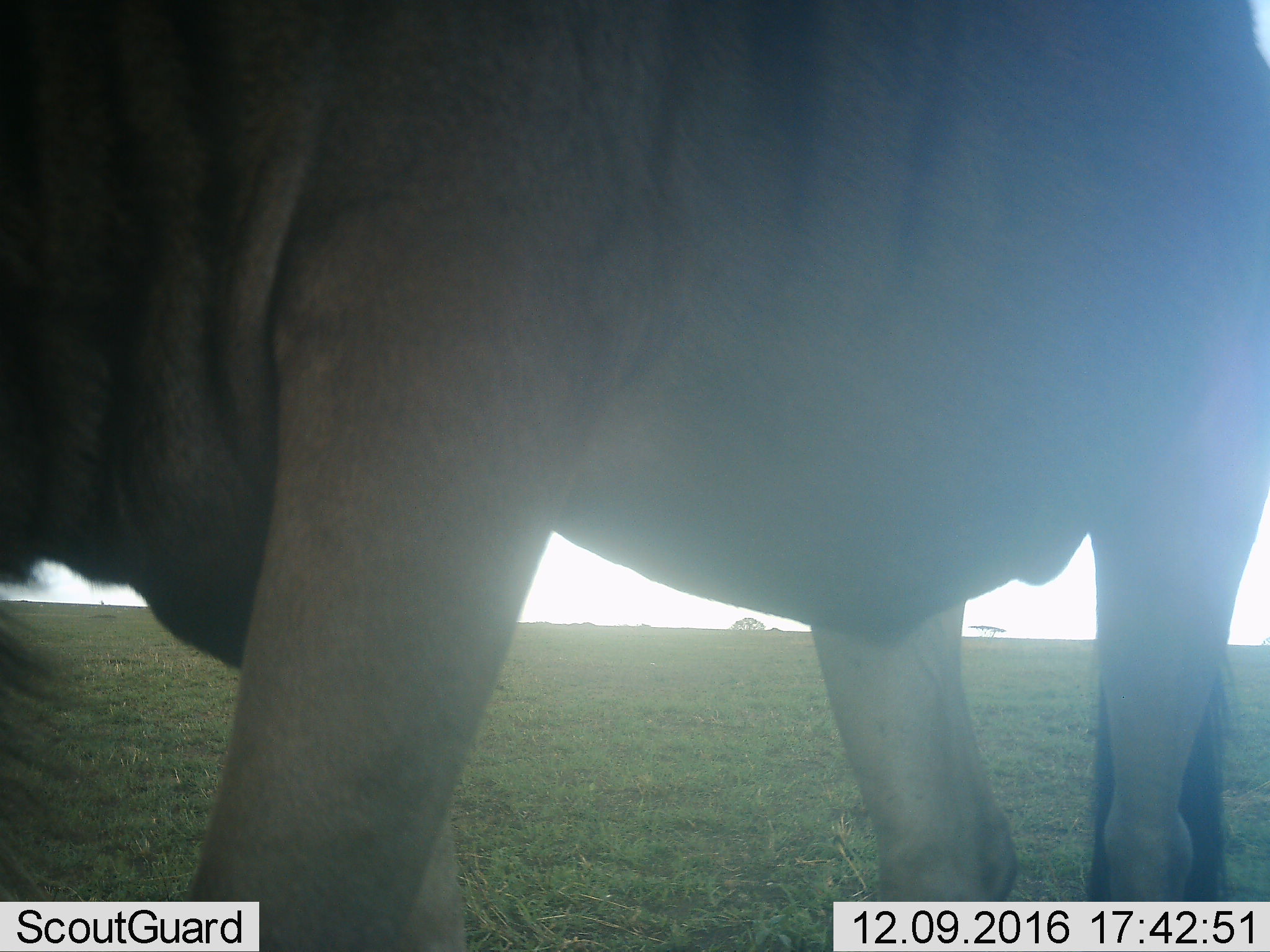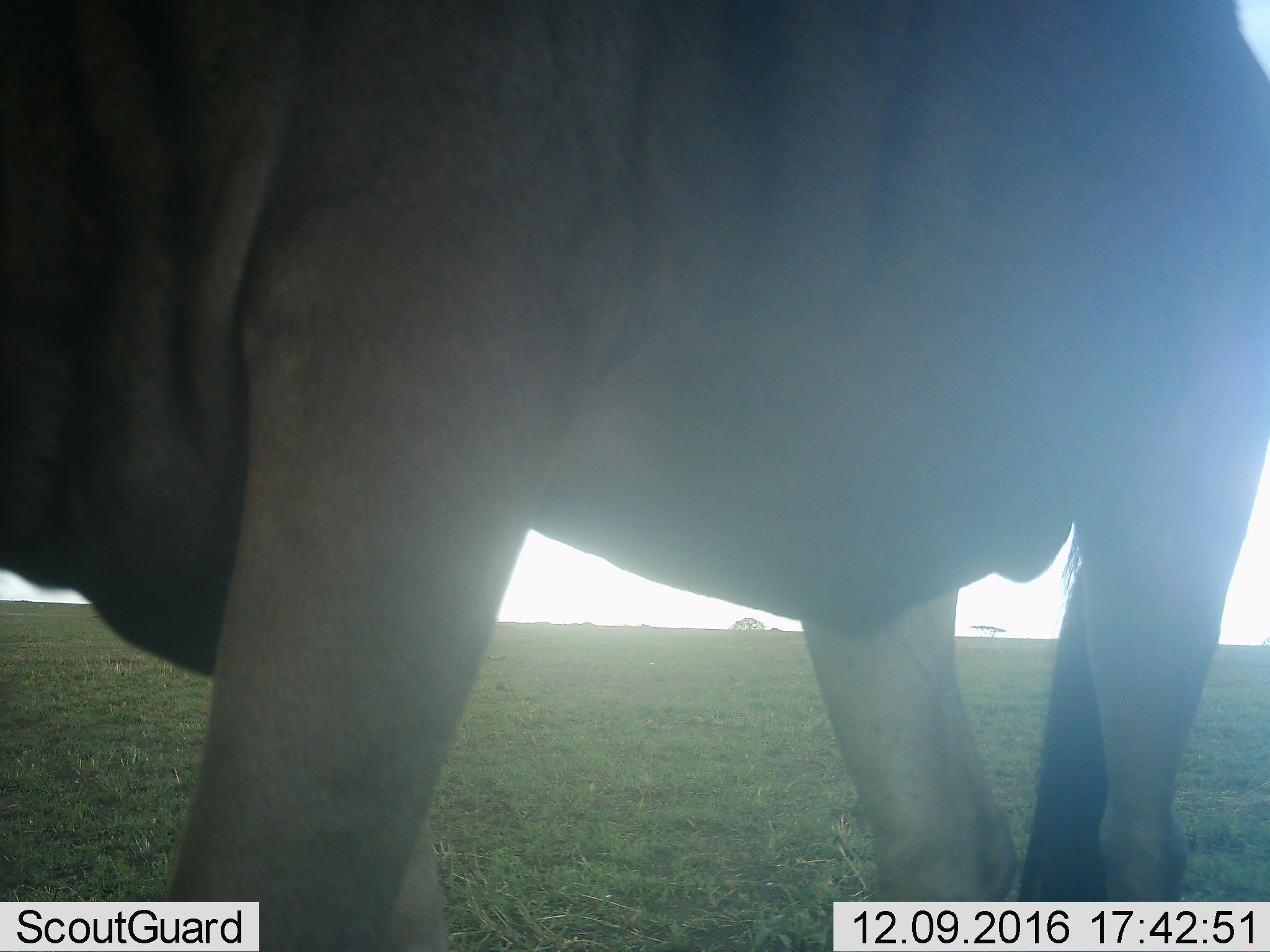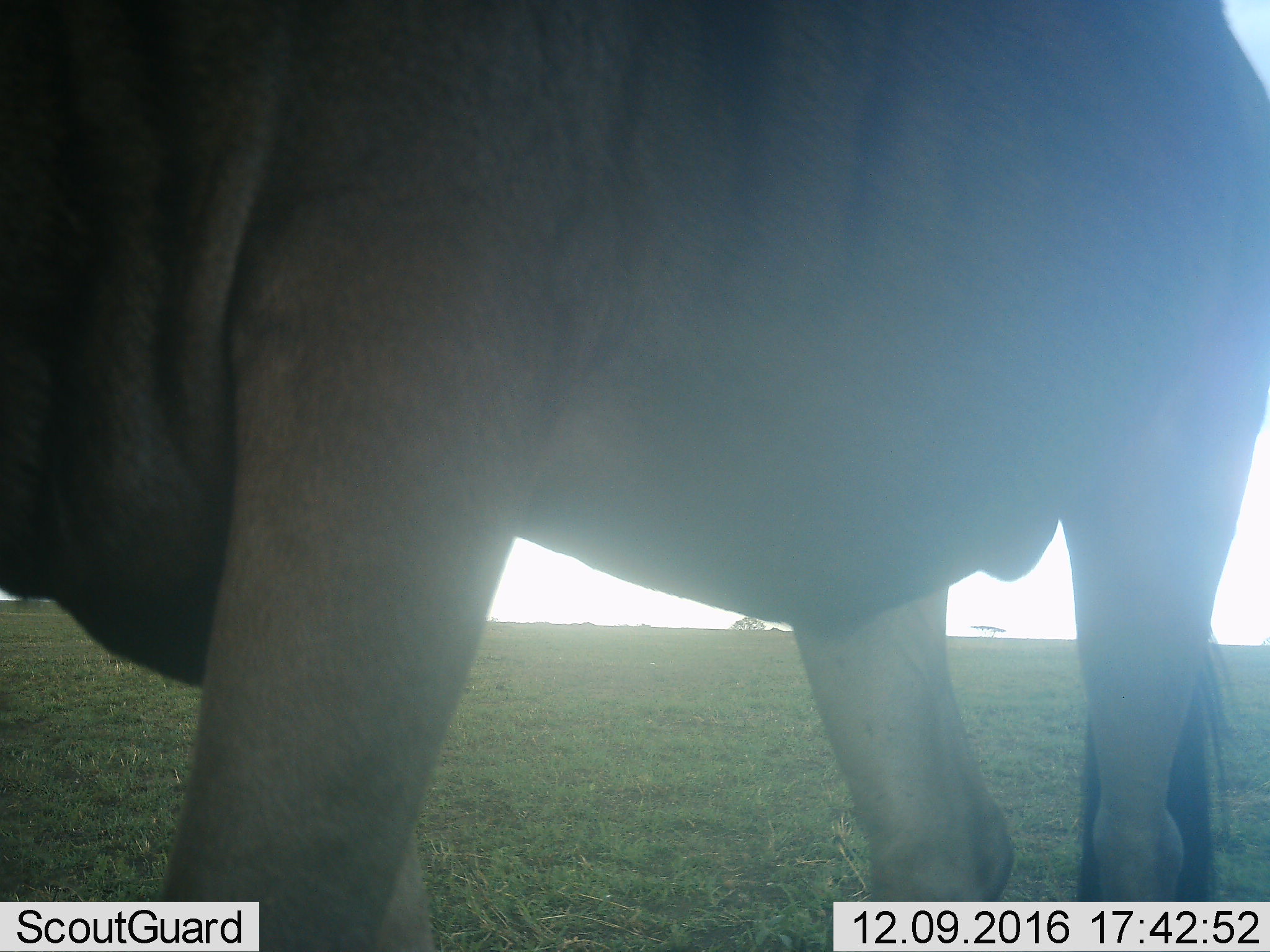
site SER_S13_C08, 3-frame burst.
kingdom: Animalia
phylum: Chordata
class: Mammalia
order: Artiodactyla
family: Bovidae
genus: Connochaetes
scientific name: Connochaetes taurinus taurinus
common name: blue wildebeest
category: wildebeestblue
Wildebeestblue (blue wildebeest) (Connochaetes taurinus taurinus), count 1. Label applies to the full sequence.